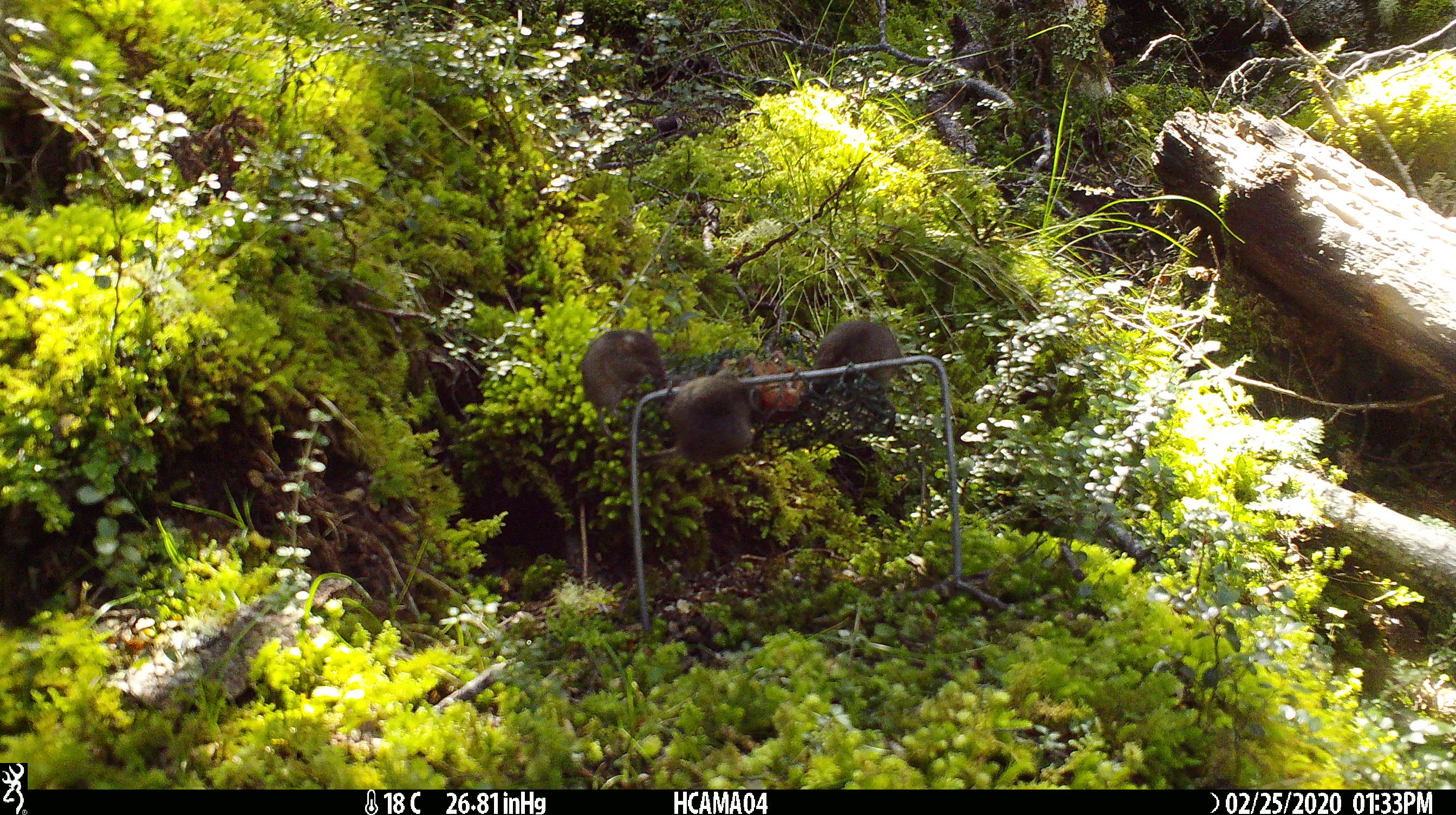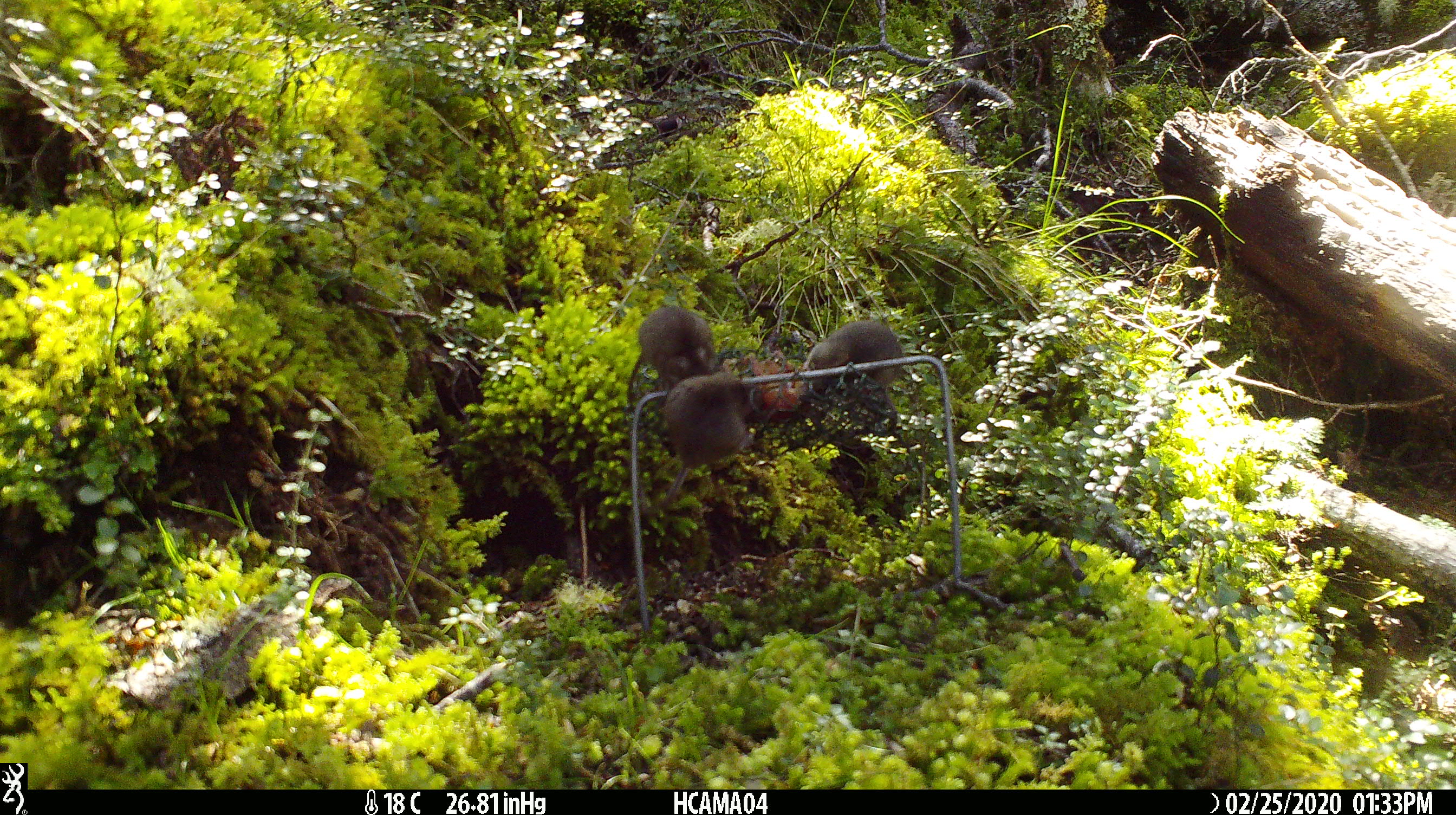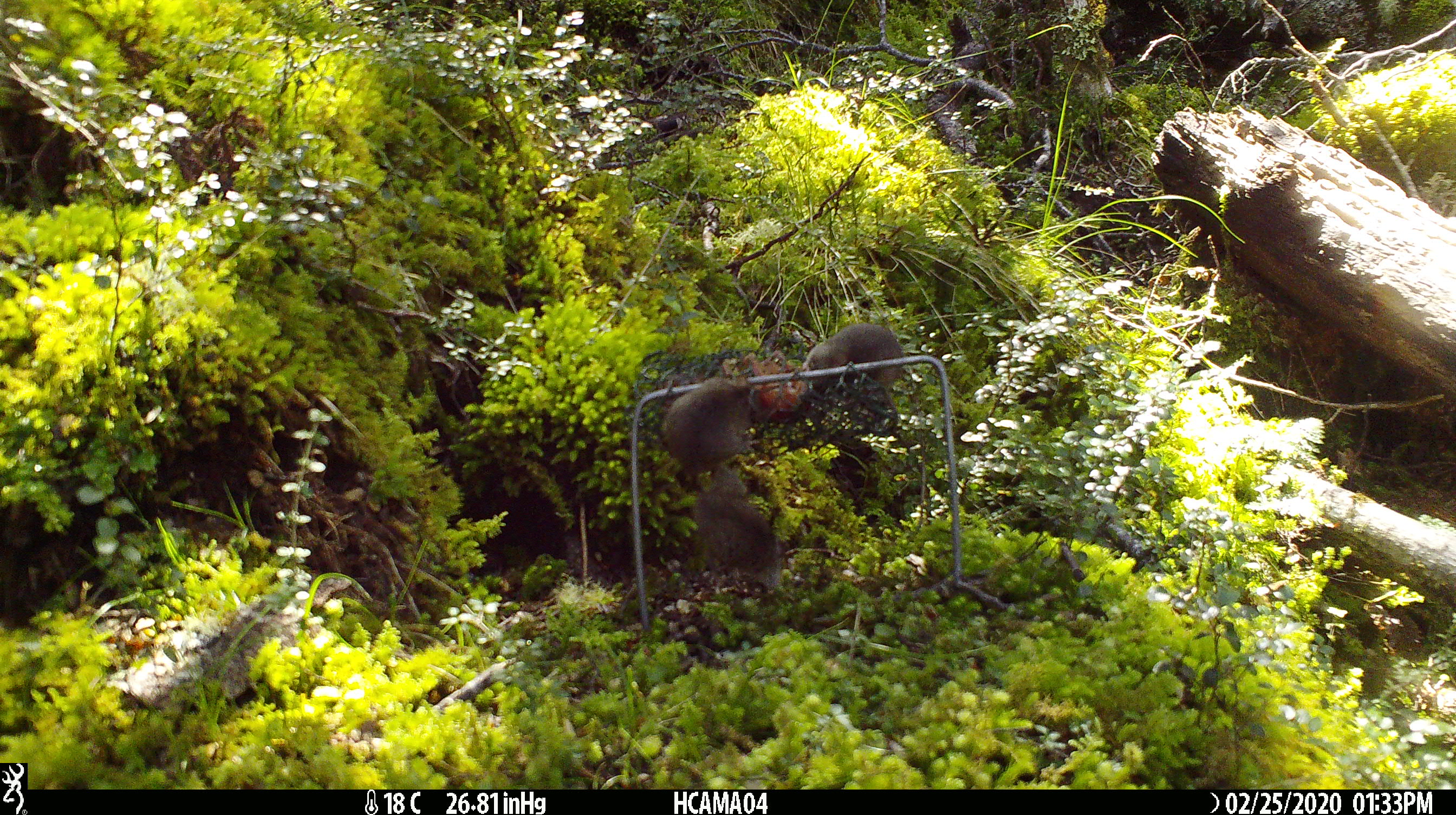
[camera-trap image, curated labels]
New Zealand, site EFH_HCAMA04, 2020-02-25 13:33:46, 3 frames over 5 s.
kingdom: Animalia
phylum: Chordata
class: Mammalia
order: Rodentia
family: Muridae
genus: Mus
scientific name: Mus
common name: mouse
Mouse (Mus).